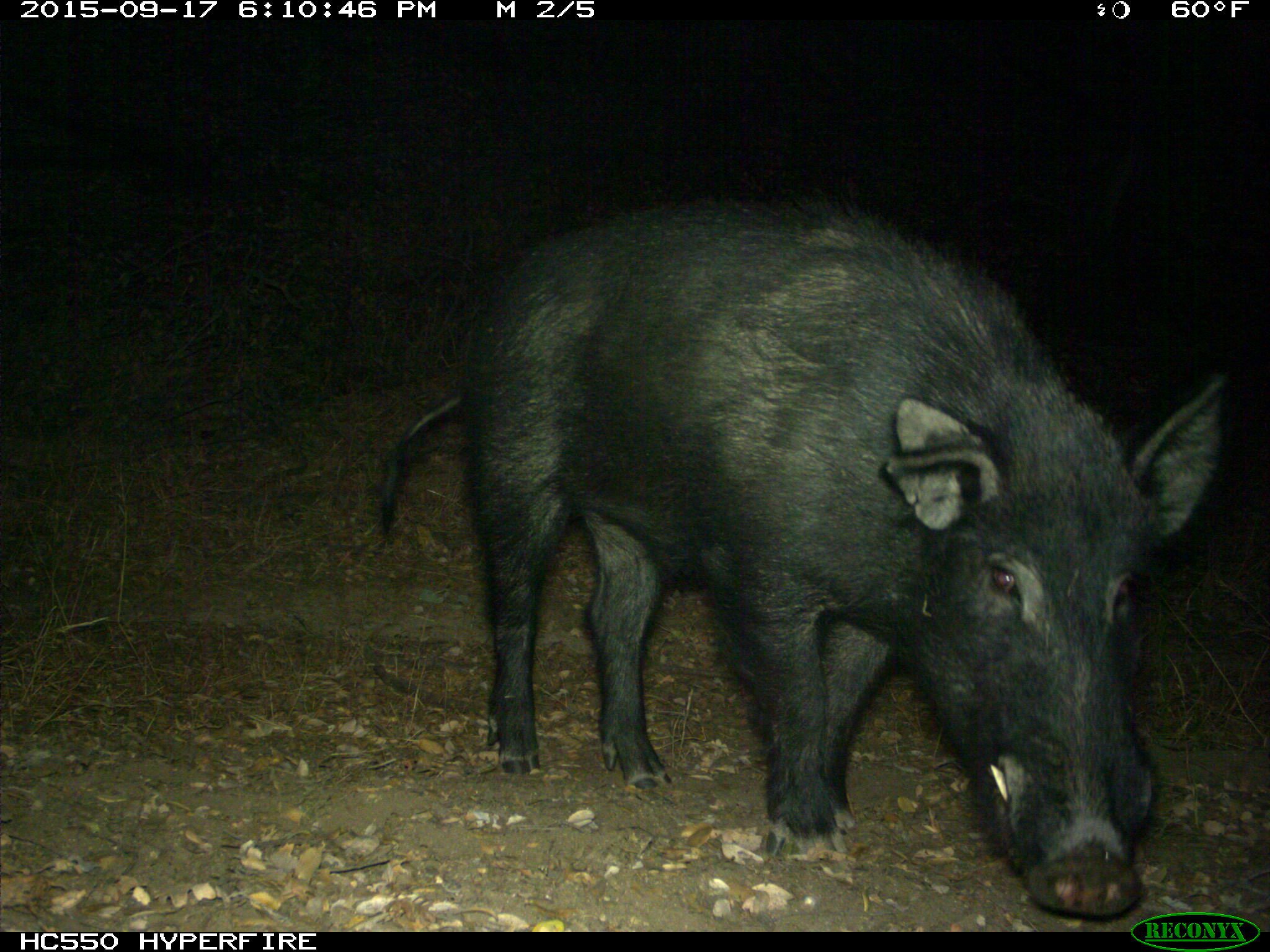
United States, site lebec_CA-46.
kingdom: Animalia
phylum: Chordata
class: Mammalia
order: Artiodactyla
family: Suidae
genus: Sus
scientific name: Sus scrofa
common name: wild boar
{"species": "Sus scrofa (wild boar)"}